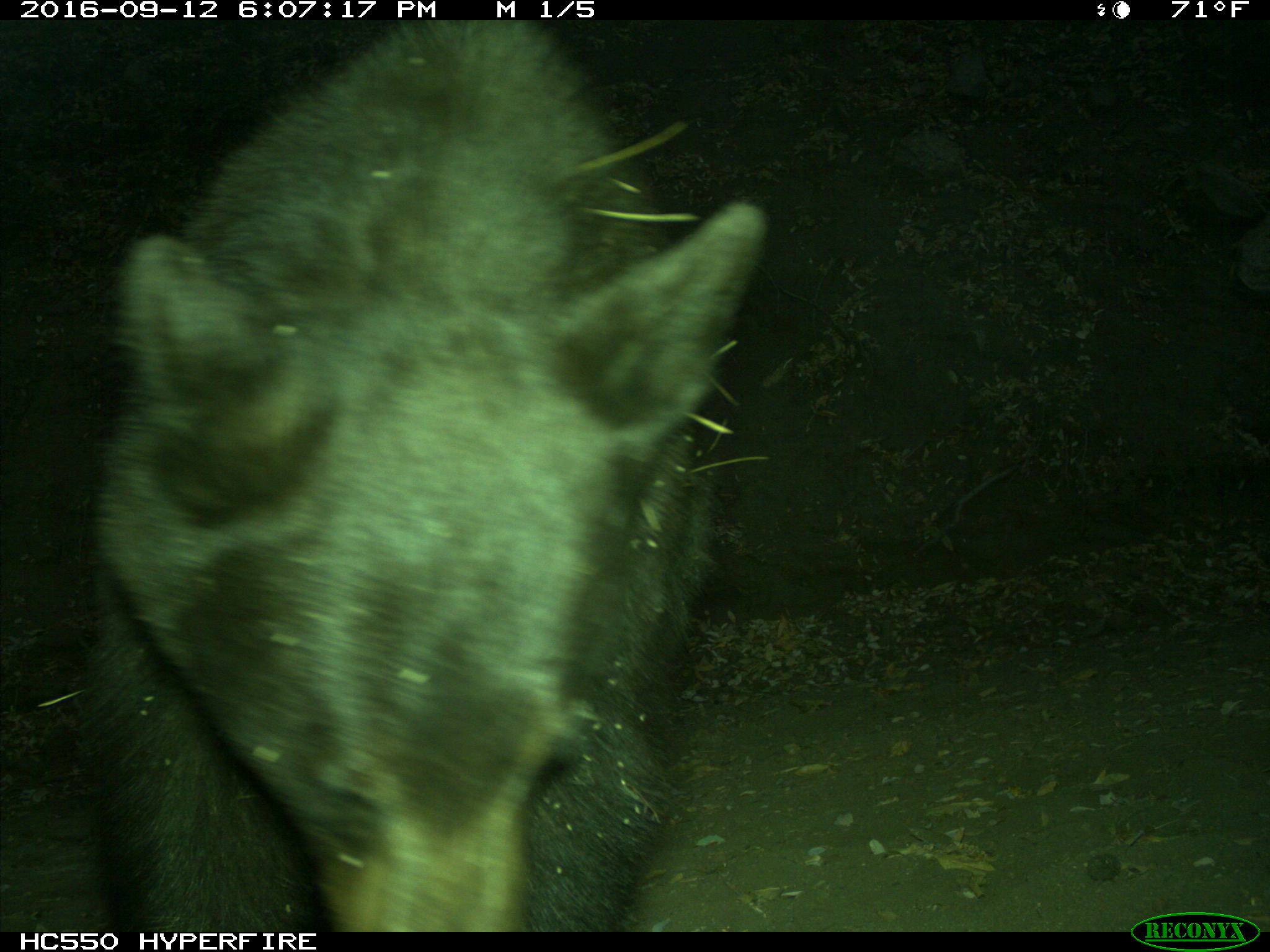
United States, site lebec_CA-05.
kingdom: Animalia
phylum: Chordata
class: Mammalia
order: Carnivora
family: Ursidae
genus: Ursus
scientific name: Ursus americanus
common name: american black bear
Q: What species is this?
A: Ursus americanus (american black bear).